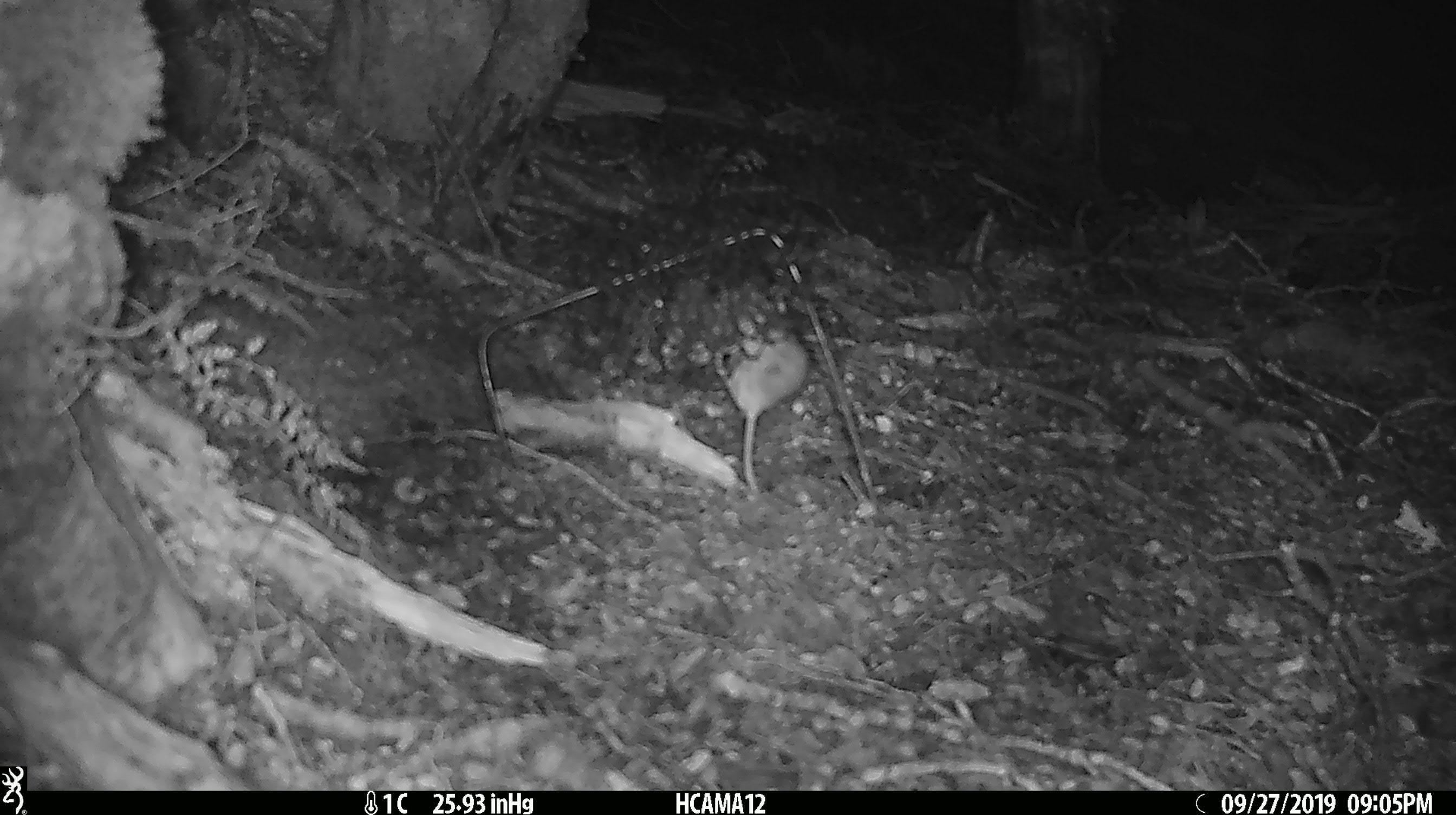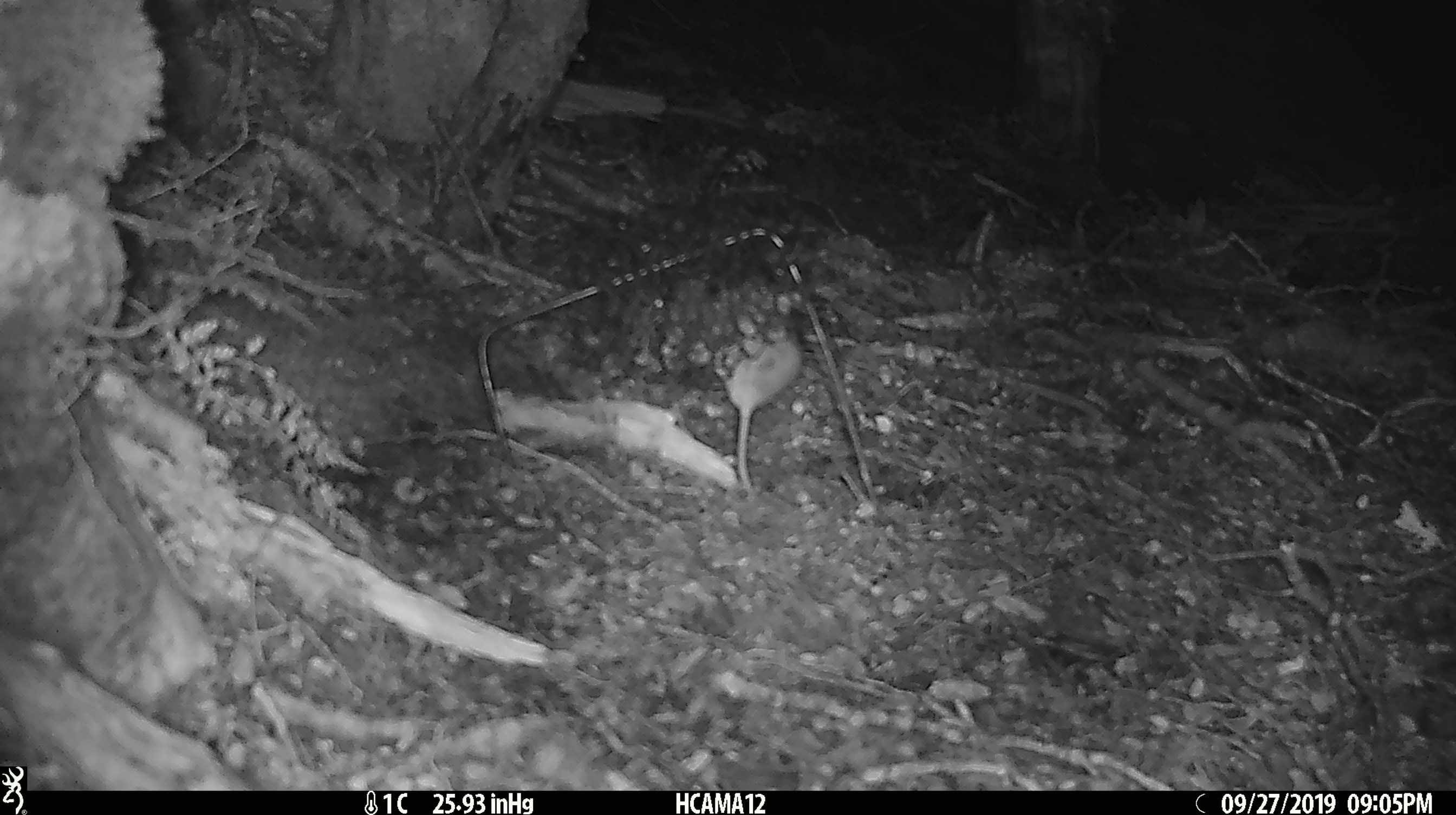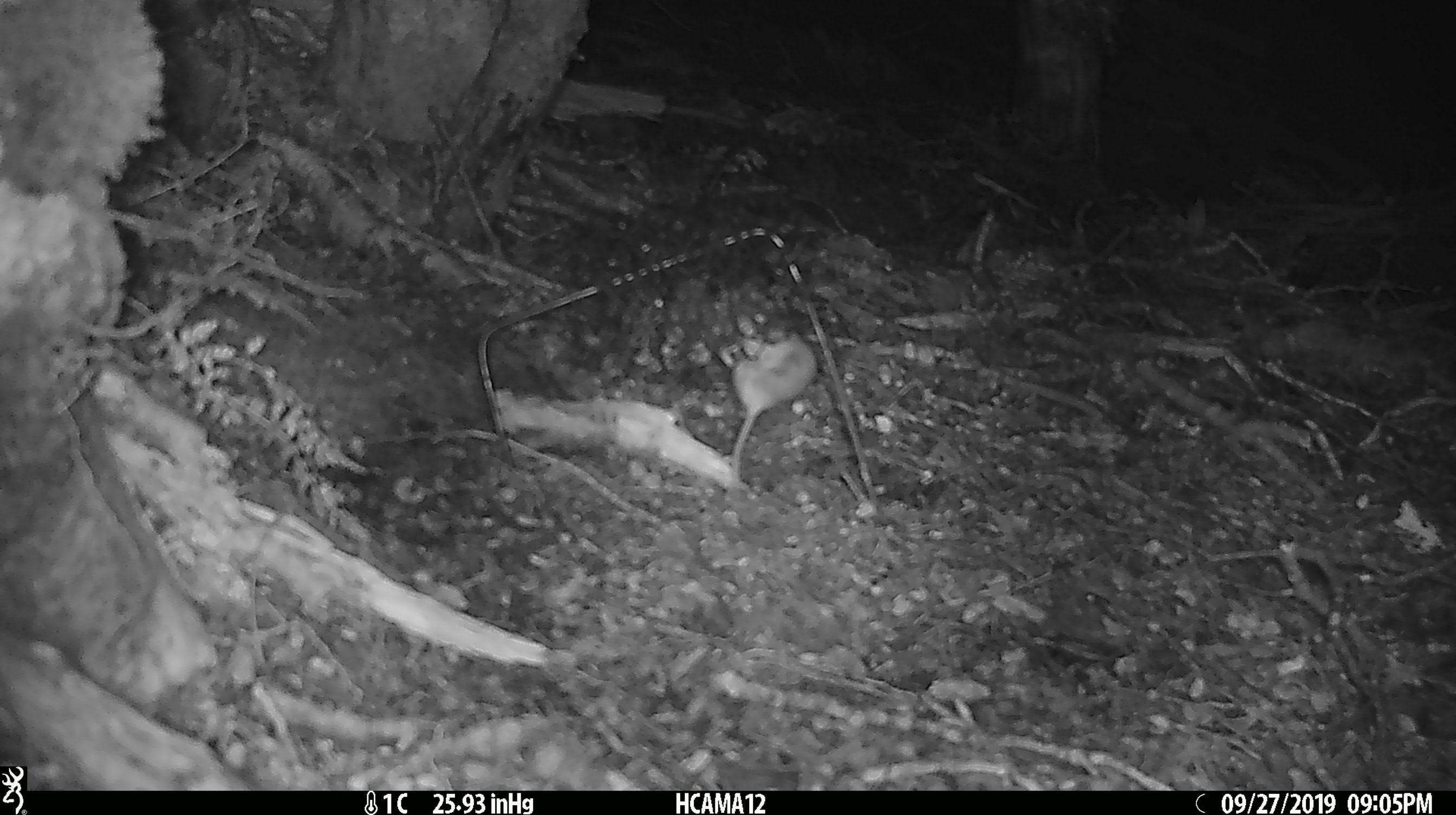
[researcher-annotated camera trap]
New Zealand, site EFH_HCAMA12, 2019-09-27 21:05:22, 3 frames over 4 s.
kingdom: Animalia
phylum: Chordata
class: Mammalia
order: Rodentia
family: Muridae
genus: Mus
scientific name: Mus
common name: mouse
Mouse (Mus).